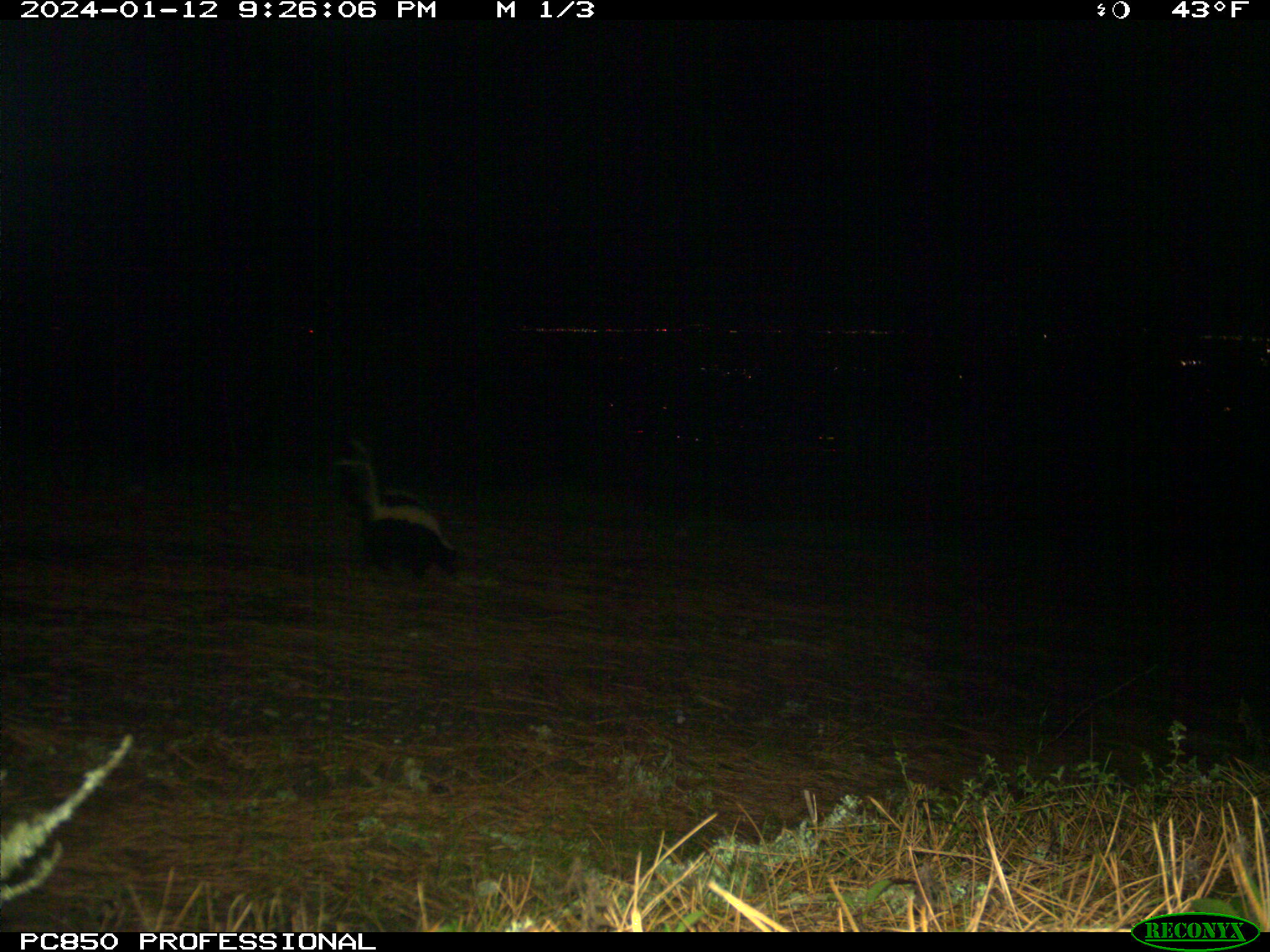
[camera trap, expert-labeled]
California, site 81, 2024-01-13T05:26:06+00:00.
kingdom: Animalia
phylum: Chordata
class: Mammalia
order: Carnivora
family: Mephitidae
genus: Mephitis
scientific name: Mephitis mephitis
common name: striped skunk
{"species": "striped skunk (Mephitis mephitis)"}